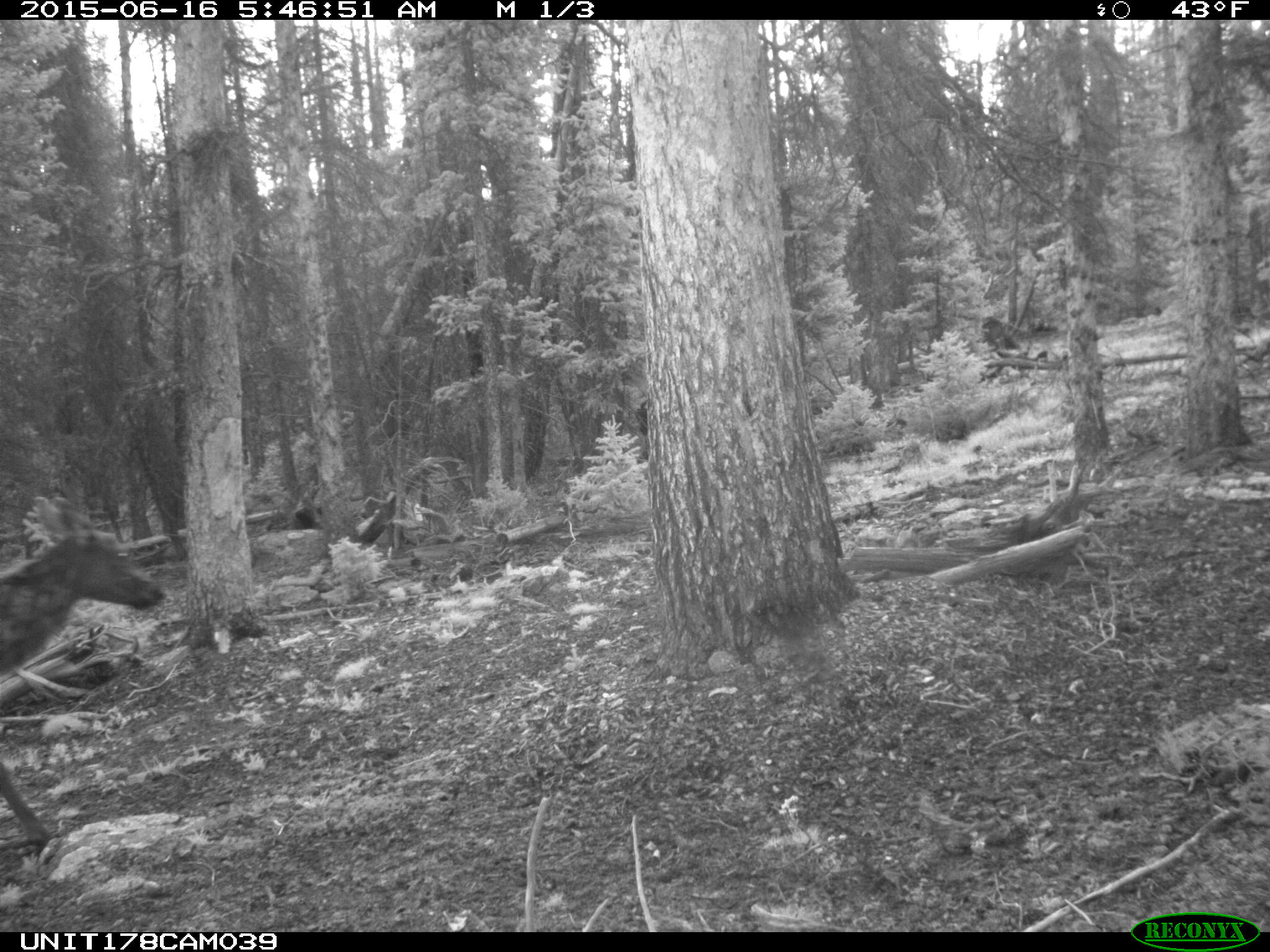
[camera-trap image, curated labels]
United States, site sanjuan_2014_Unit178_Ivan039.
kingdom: Animalia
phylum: Chordata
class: Mammalia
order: Artiodactyla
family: Cervidae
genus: Cervus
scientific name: Cervus elaphus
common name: red deer